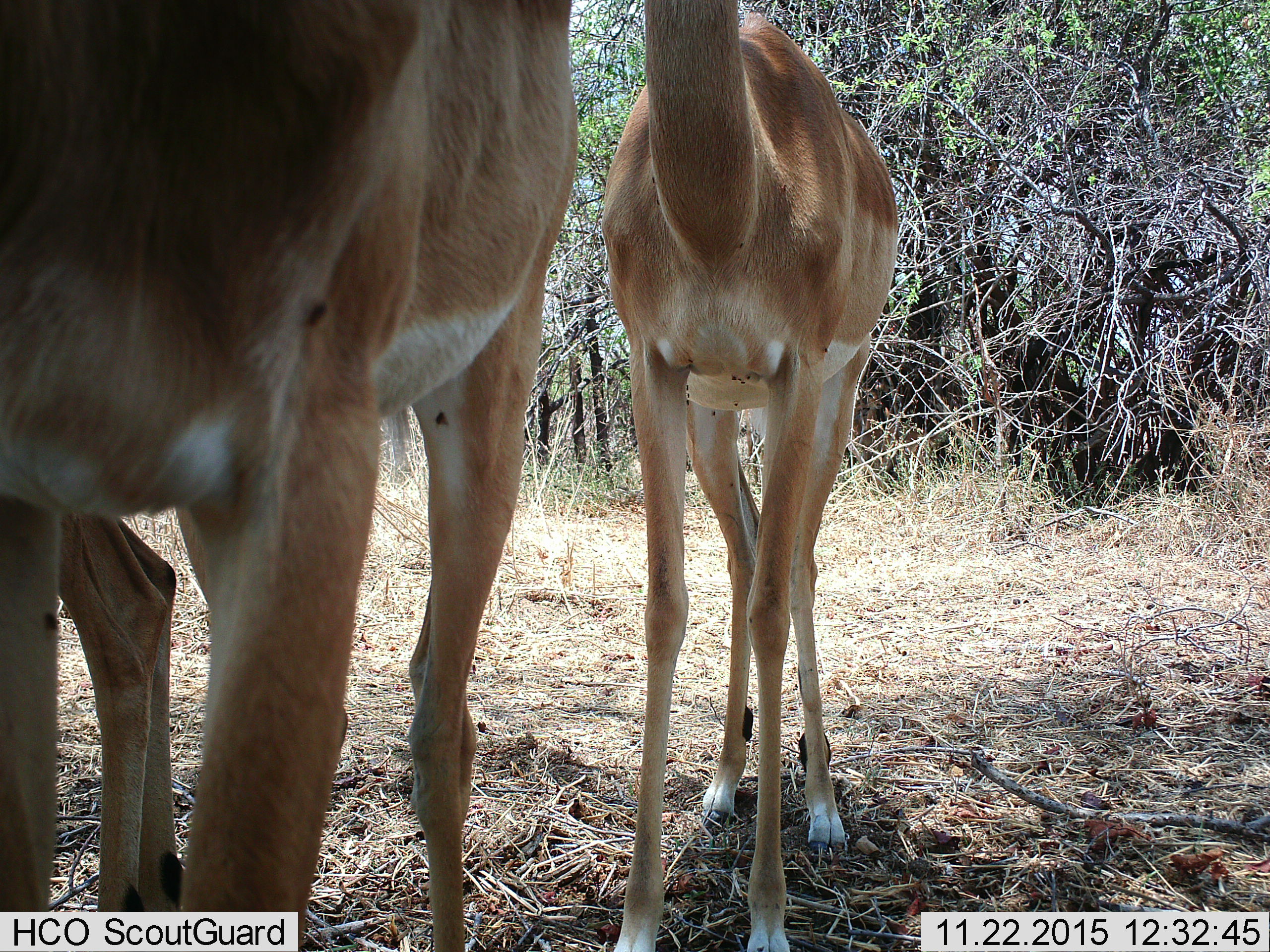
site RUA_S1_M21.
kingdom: Animalia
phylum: Chordata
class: Mammalia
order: Artiodactyla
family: Bovidae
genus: Aepyceros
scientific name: Aepyceros melampus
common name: impala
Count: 3.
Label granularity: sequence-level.